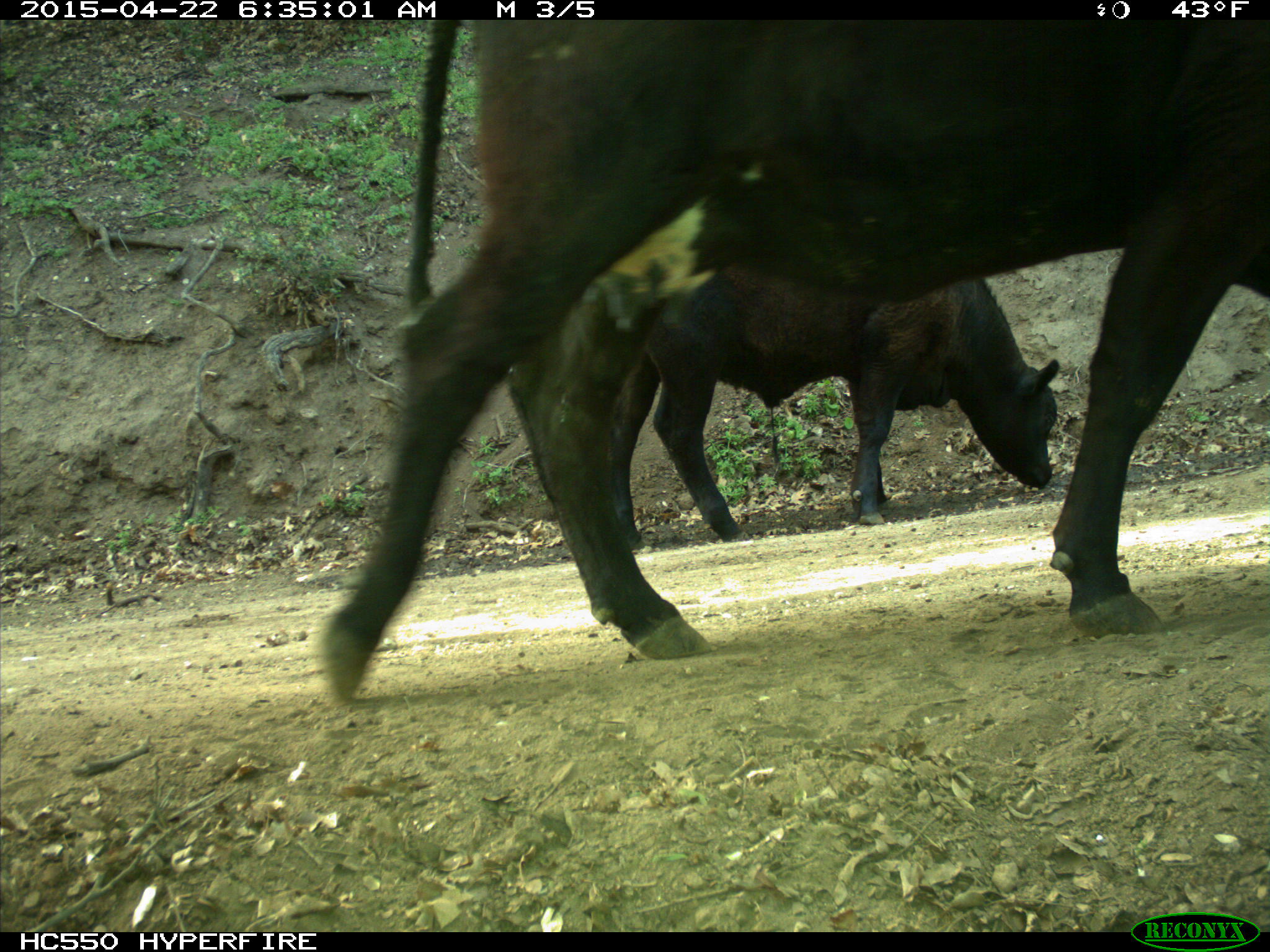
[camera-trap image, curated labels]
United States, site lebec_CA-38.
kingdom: Animalia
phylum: Chordata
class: Mammalia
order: Artiodactyla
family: Bovidae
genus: Bos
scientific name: Bos taurus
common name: domestic cow